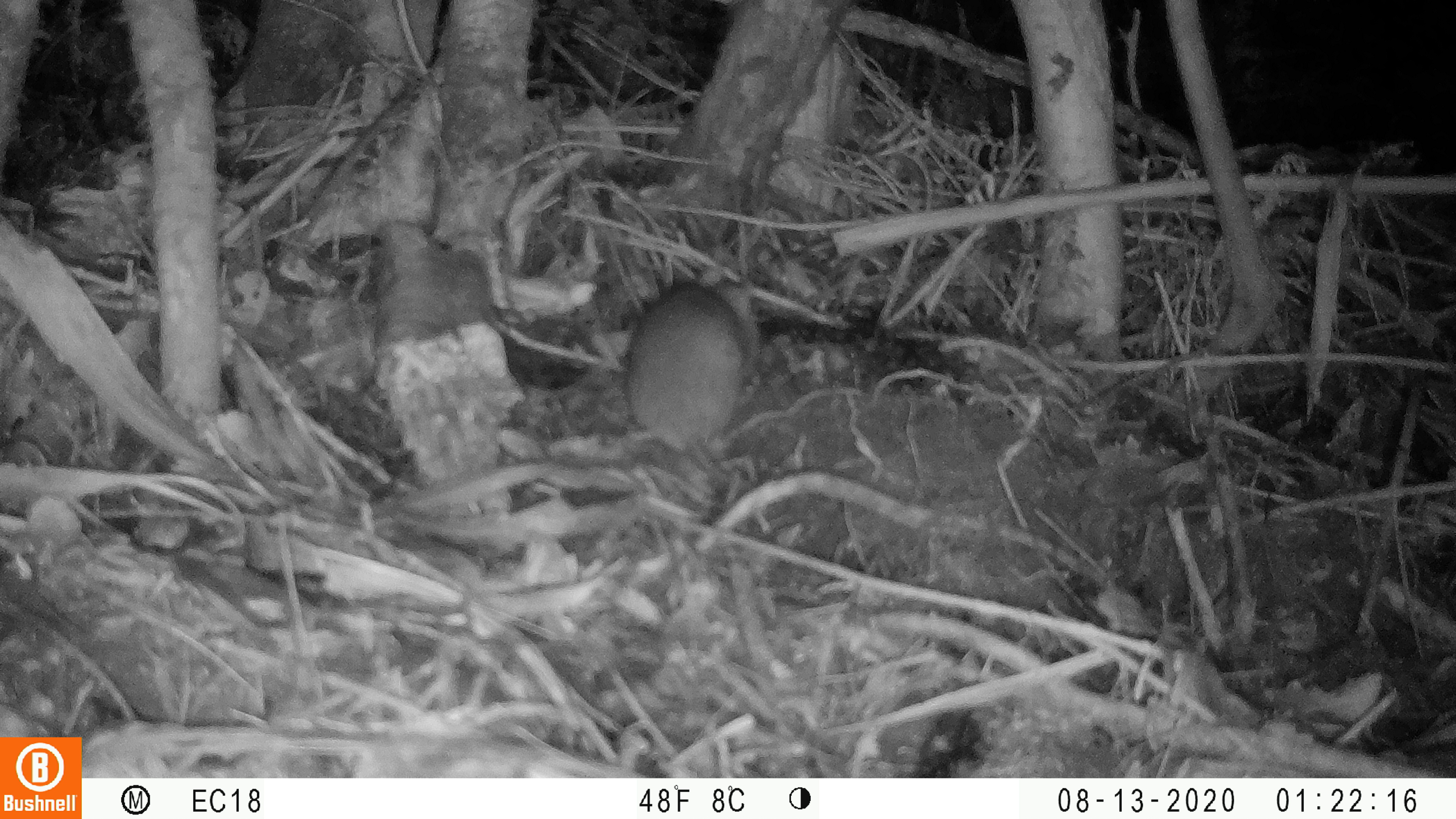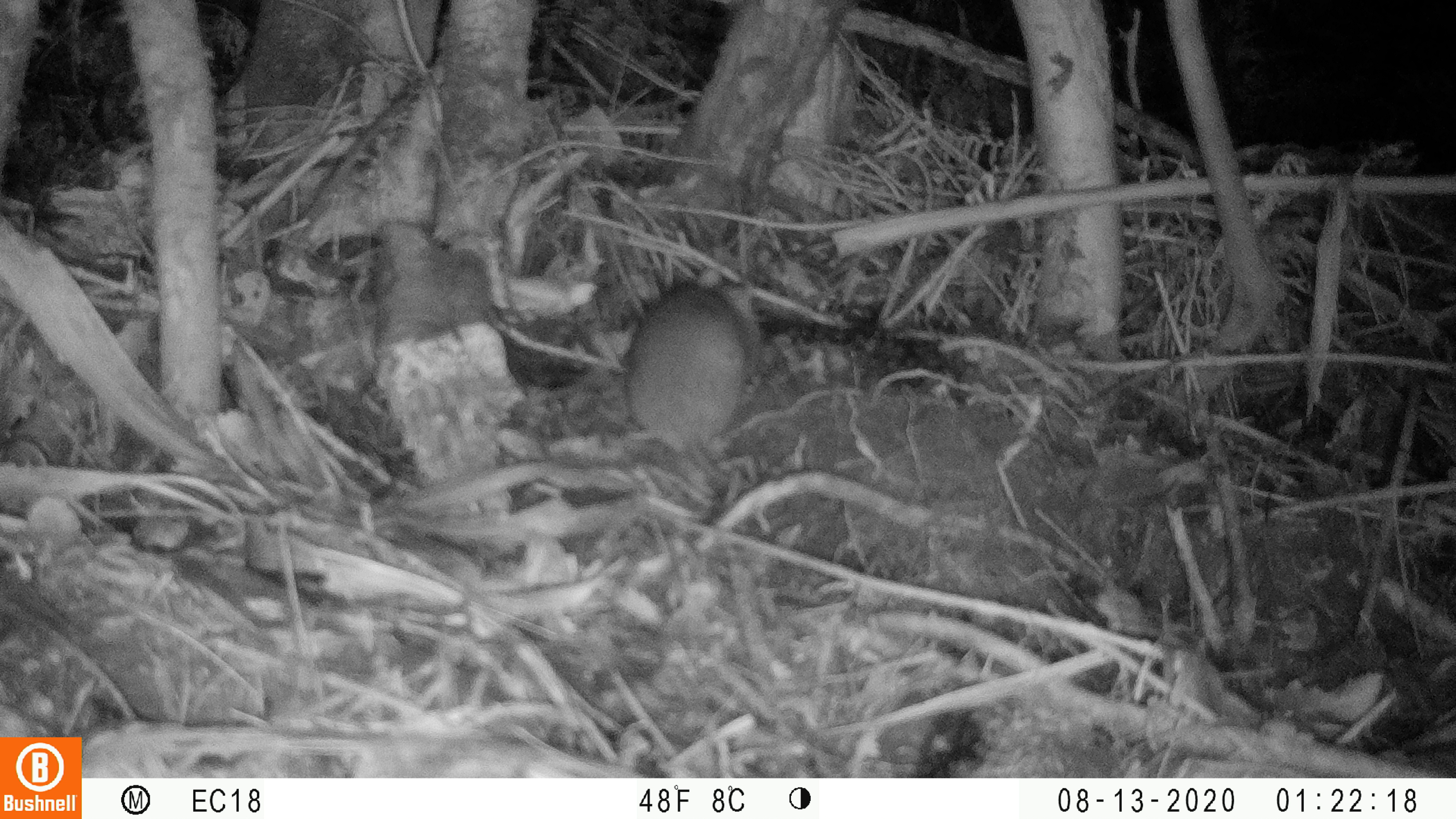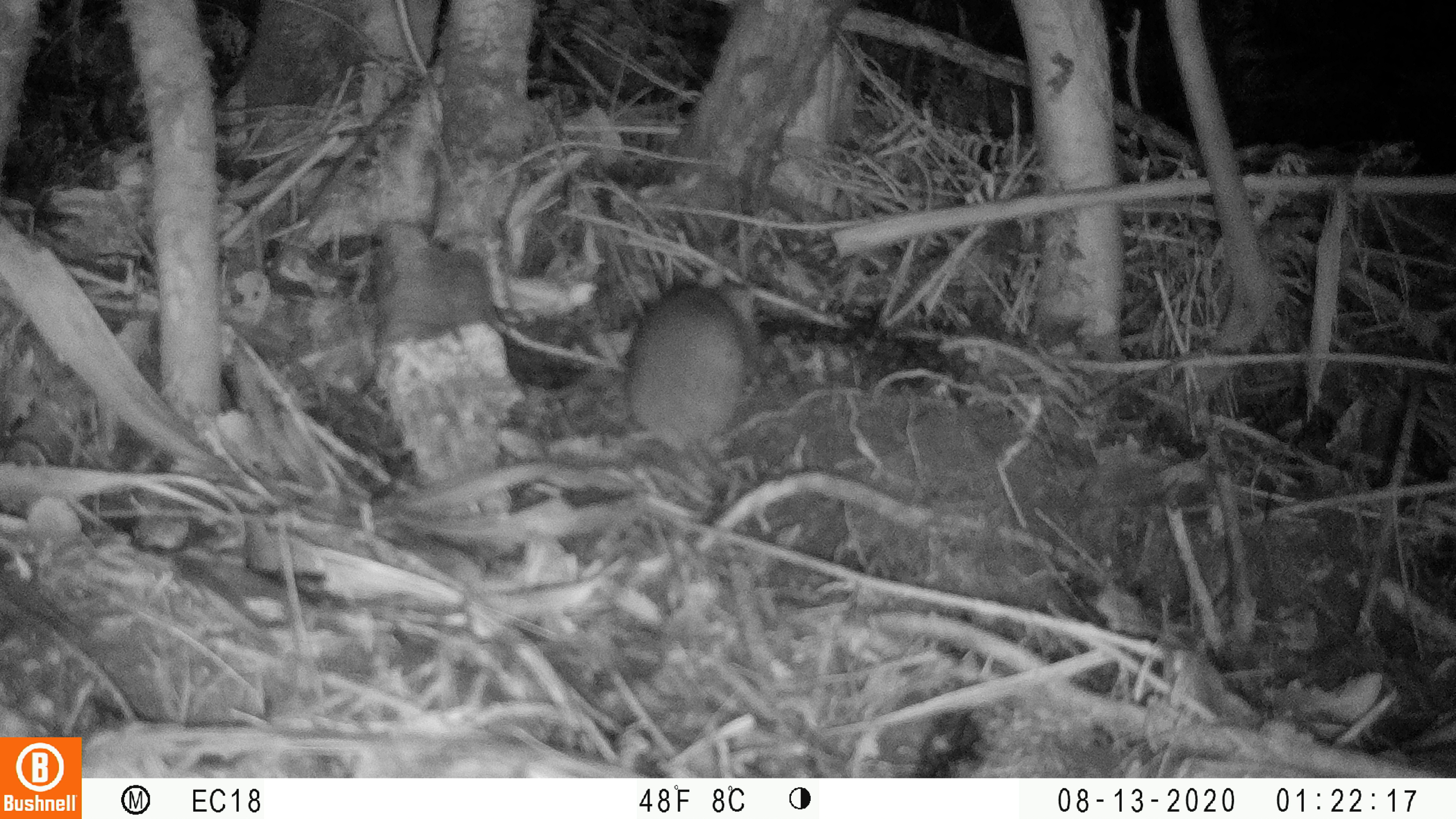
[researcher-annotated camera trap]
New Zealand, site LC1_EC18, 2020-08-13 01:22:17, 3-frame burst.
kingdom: Animalia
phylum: Chordata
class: Mammalia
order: Rodentia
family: Muridae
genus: Rattus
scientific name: Rattus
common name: rat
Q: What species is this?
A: Rat (Rattus).